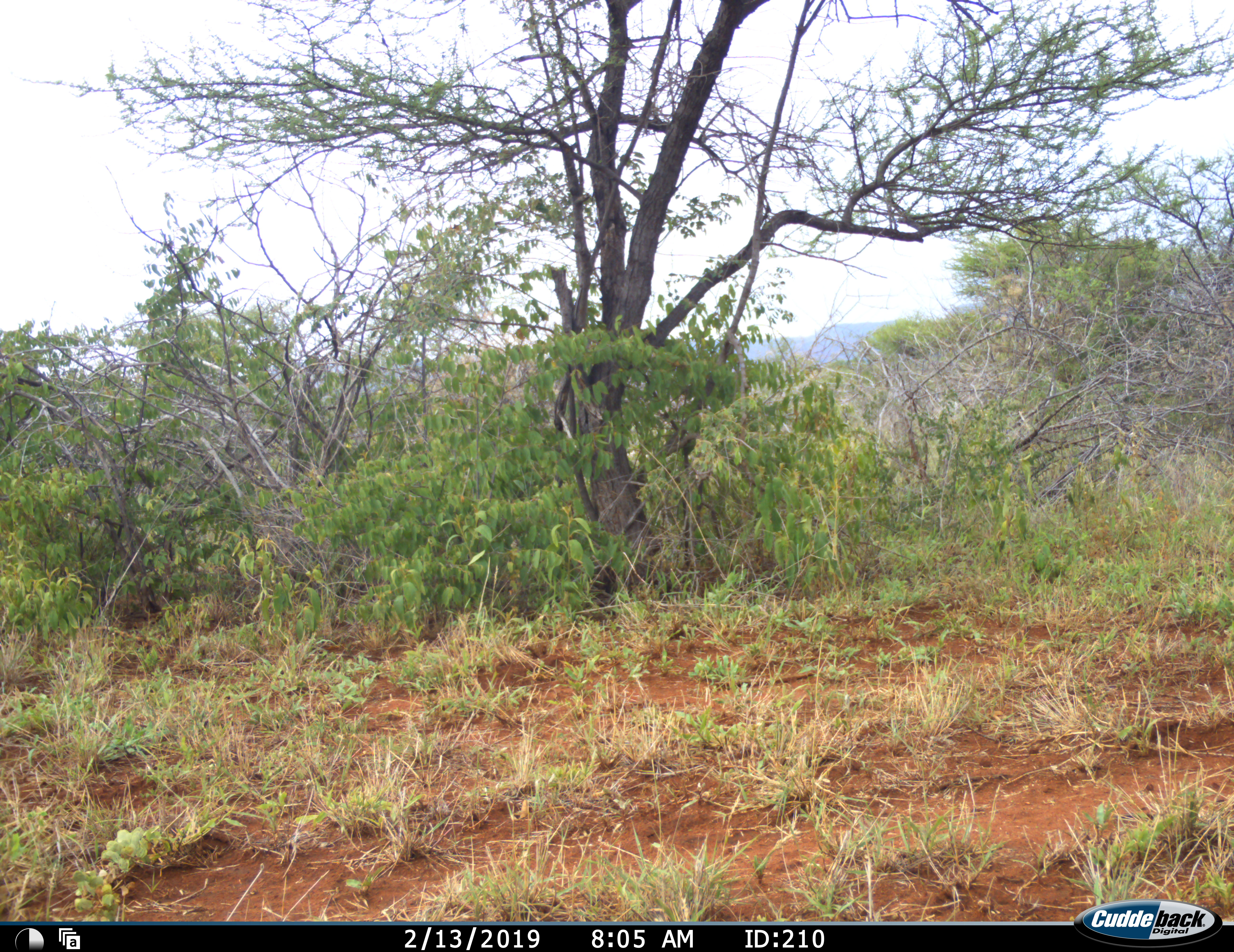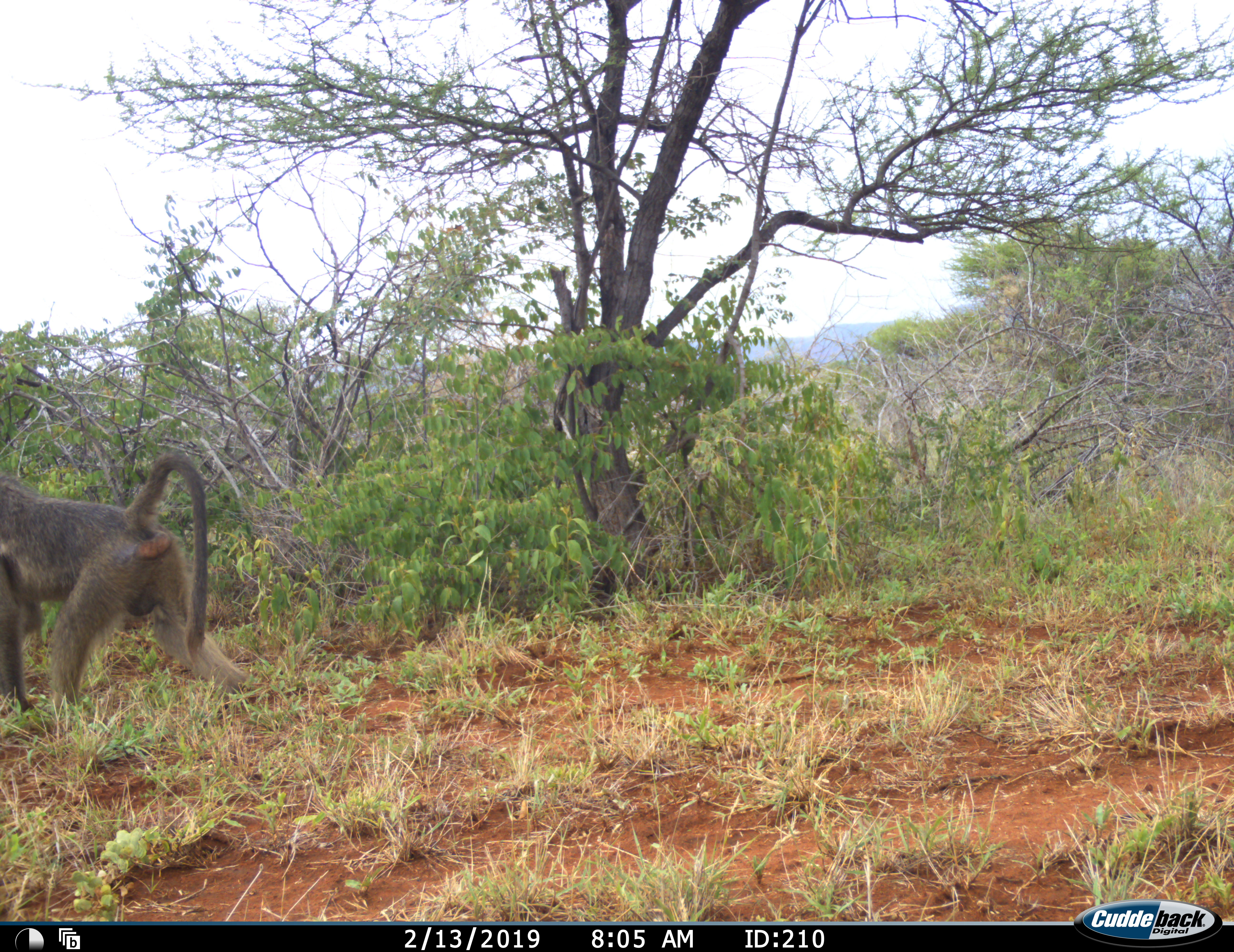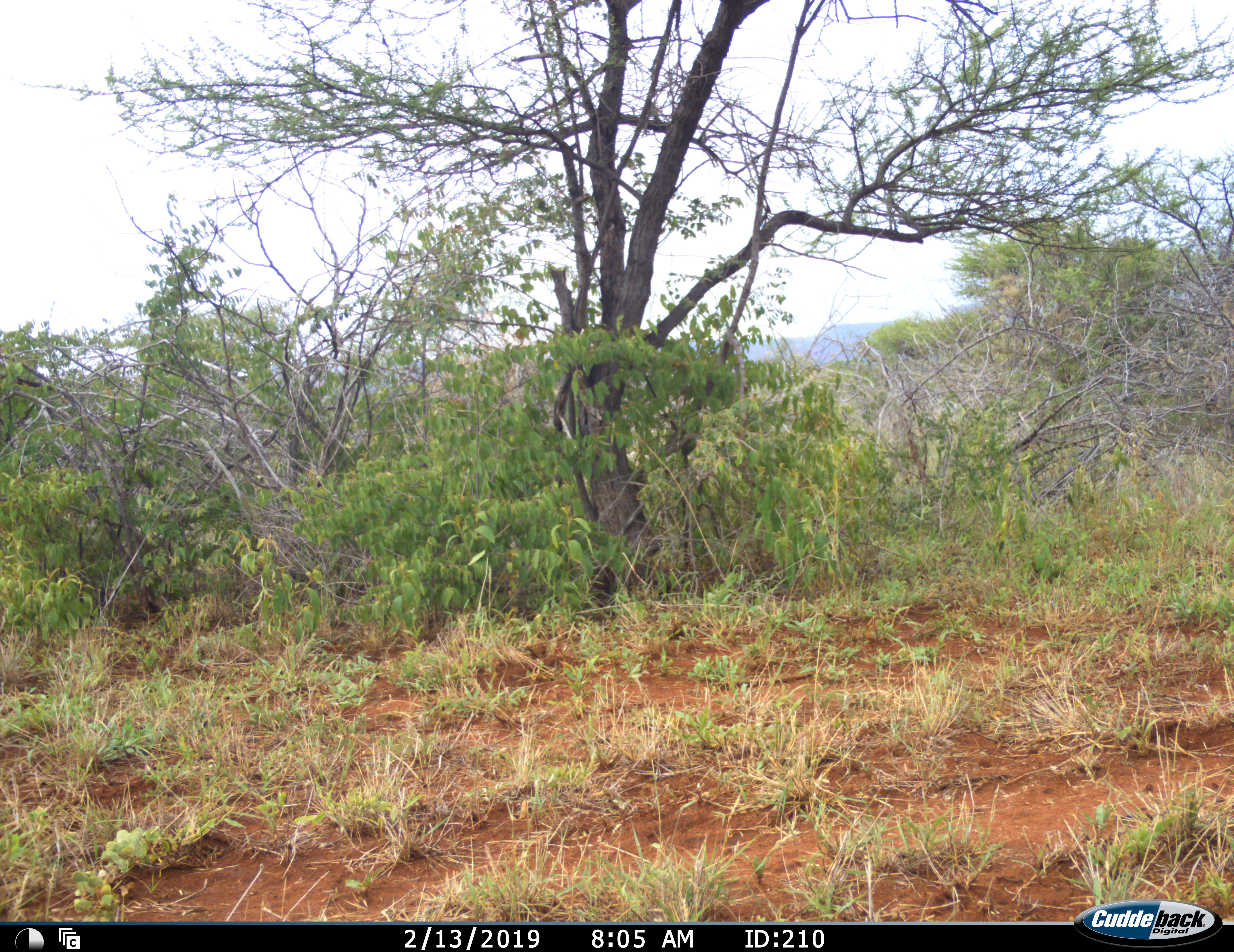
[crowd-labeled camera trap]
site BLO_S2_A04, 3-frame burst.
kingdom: Animalia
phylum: Chordata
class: Mammalia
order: Primates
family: Cercopithecidae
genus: Papio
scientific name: Papio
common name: baboon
Baboon (Papio), count 1. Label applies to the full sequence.